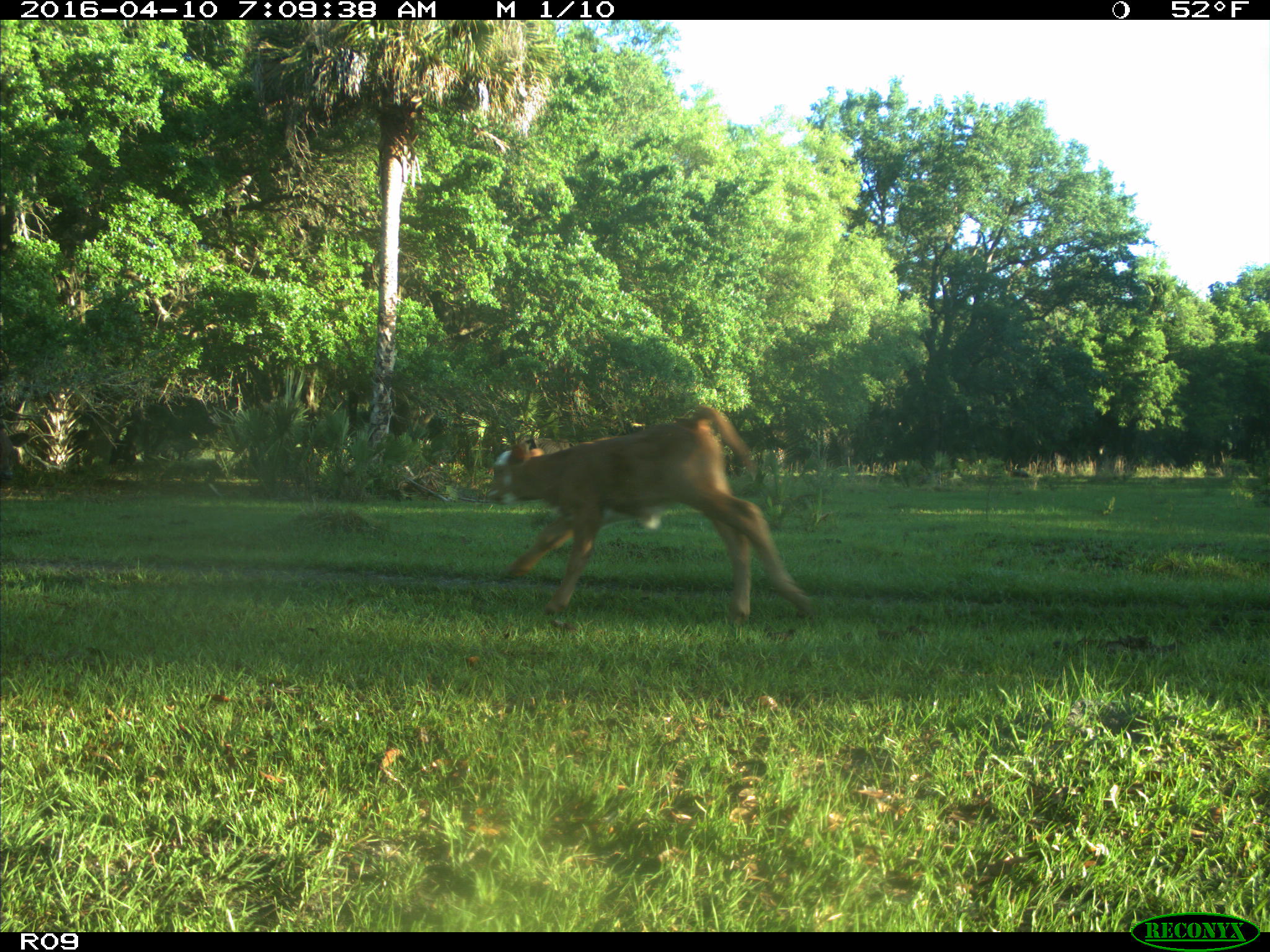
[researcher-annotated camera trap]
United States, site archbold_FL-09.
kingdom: Animalia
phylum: Chordata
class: Mammalia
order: Artiodactyla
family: Bovidae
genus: Bos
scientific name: Bos taurus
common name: domestic cow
Bos taurus (domestic cow).